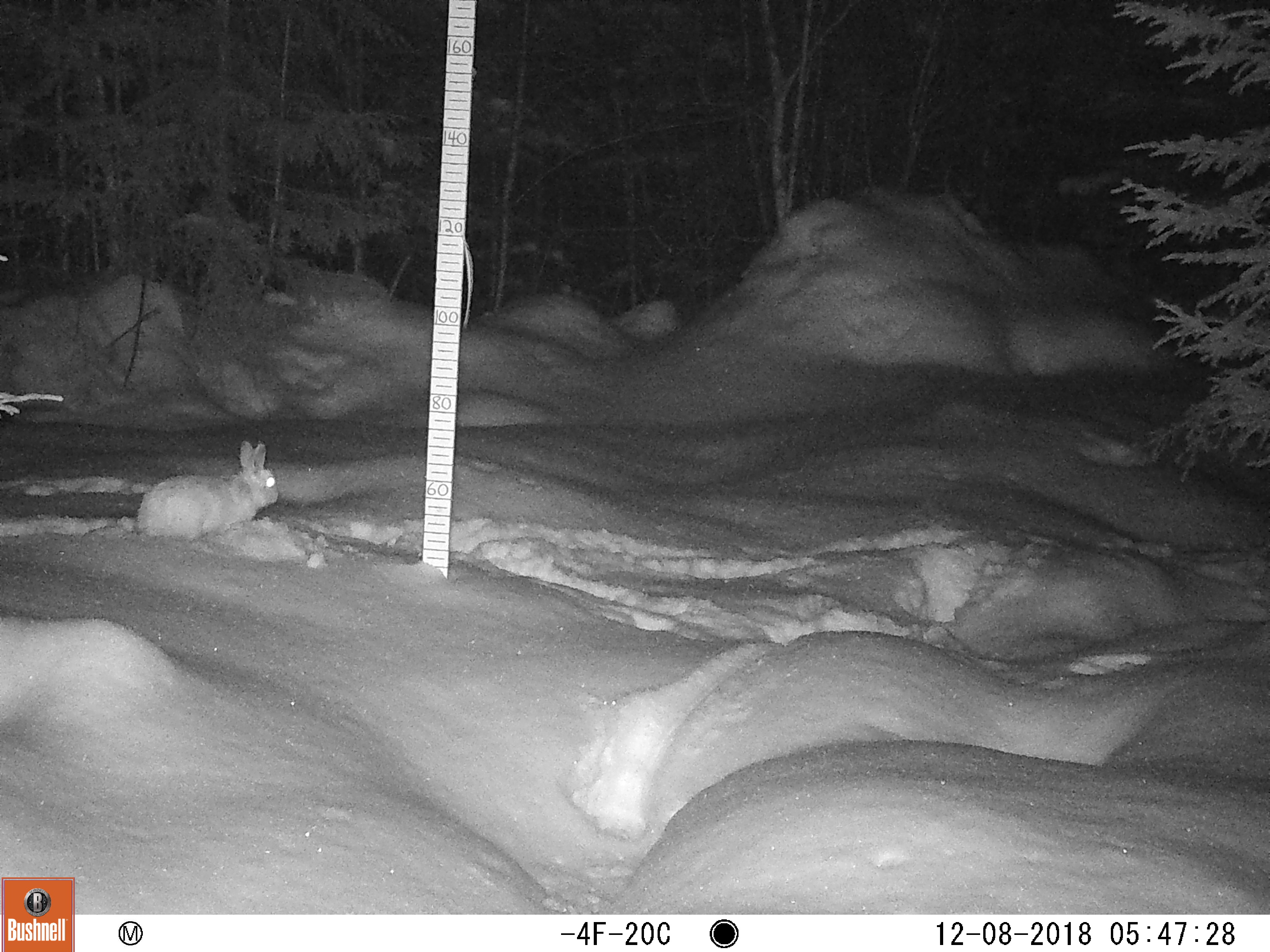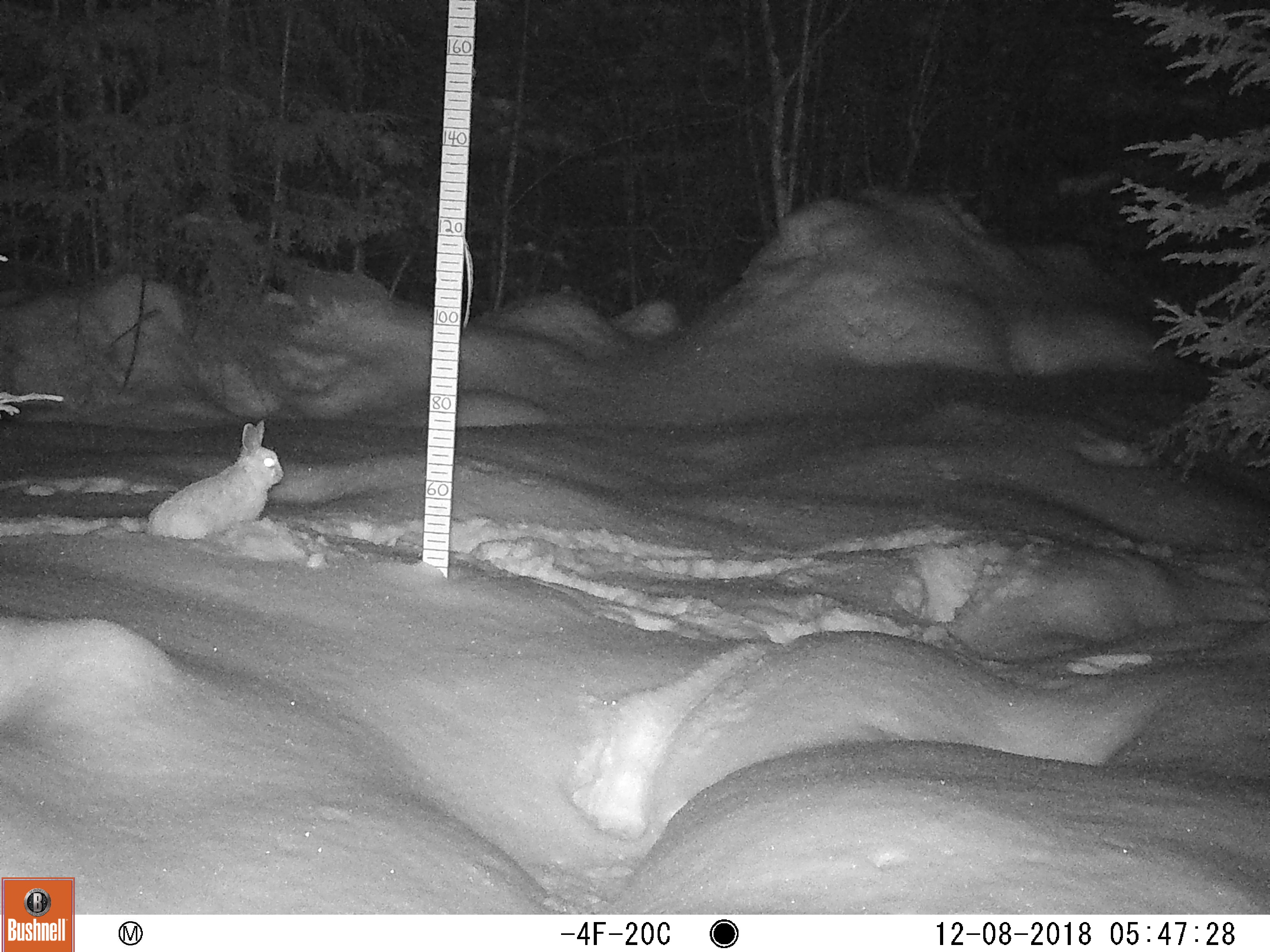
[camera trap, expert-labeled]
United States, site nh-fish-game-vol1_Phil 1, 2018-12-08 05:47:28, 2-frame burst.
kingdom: Animalia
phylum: Chordata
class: Mammalia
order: Lagomorpha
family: Leporidae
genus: Lepus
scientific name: Lepus americanus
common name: snowshoe hare